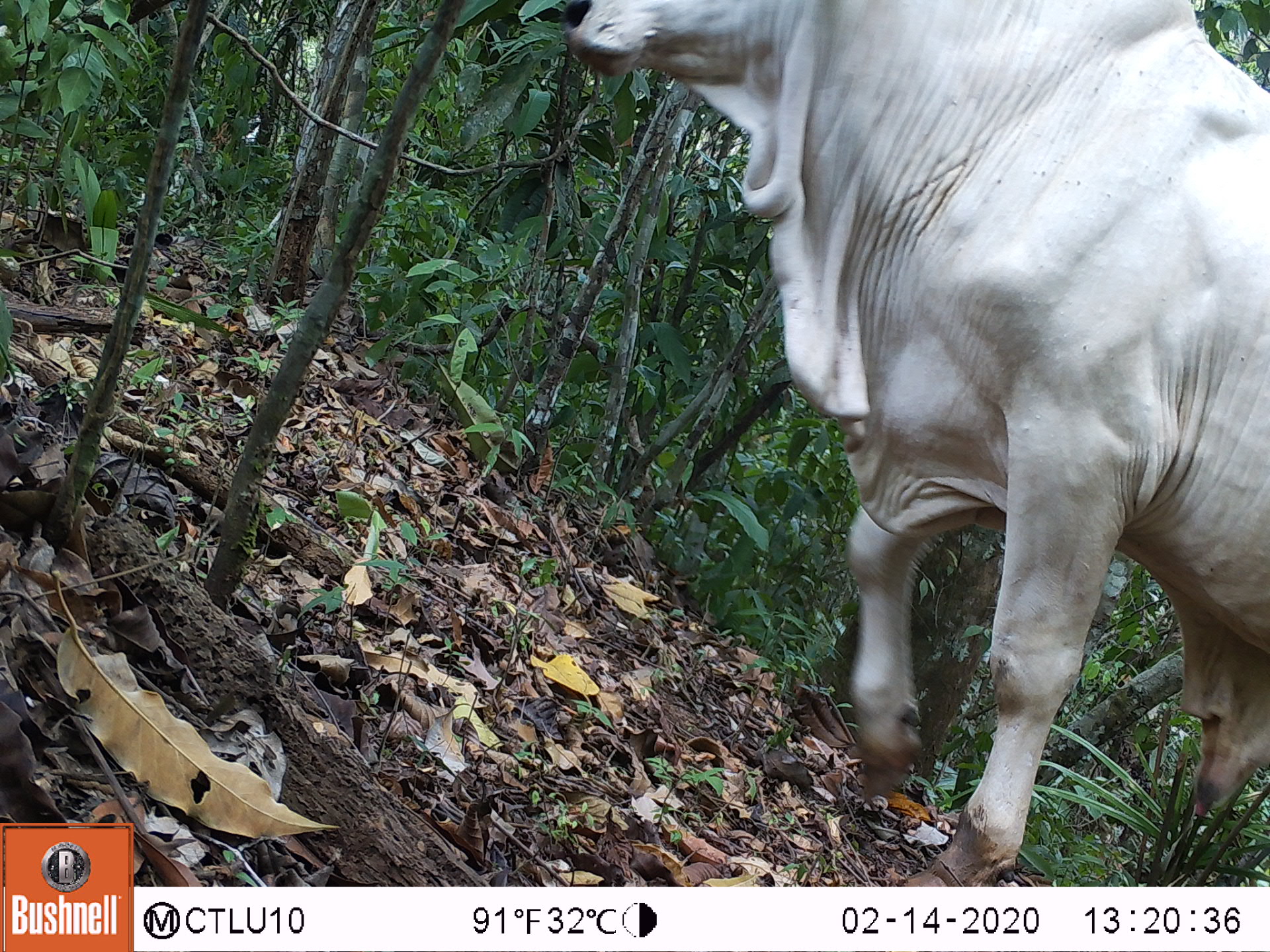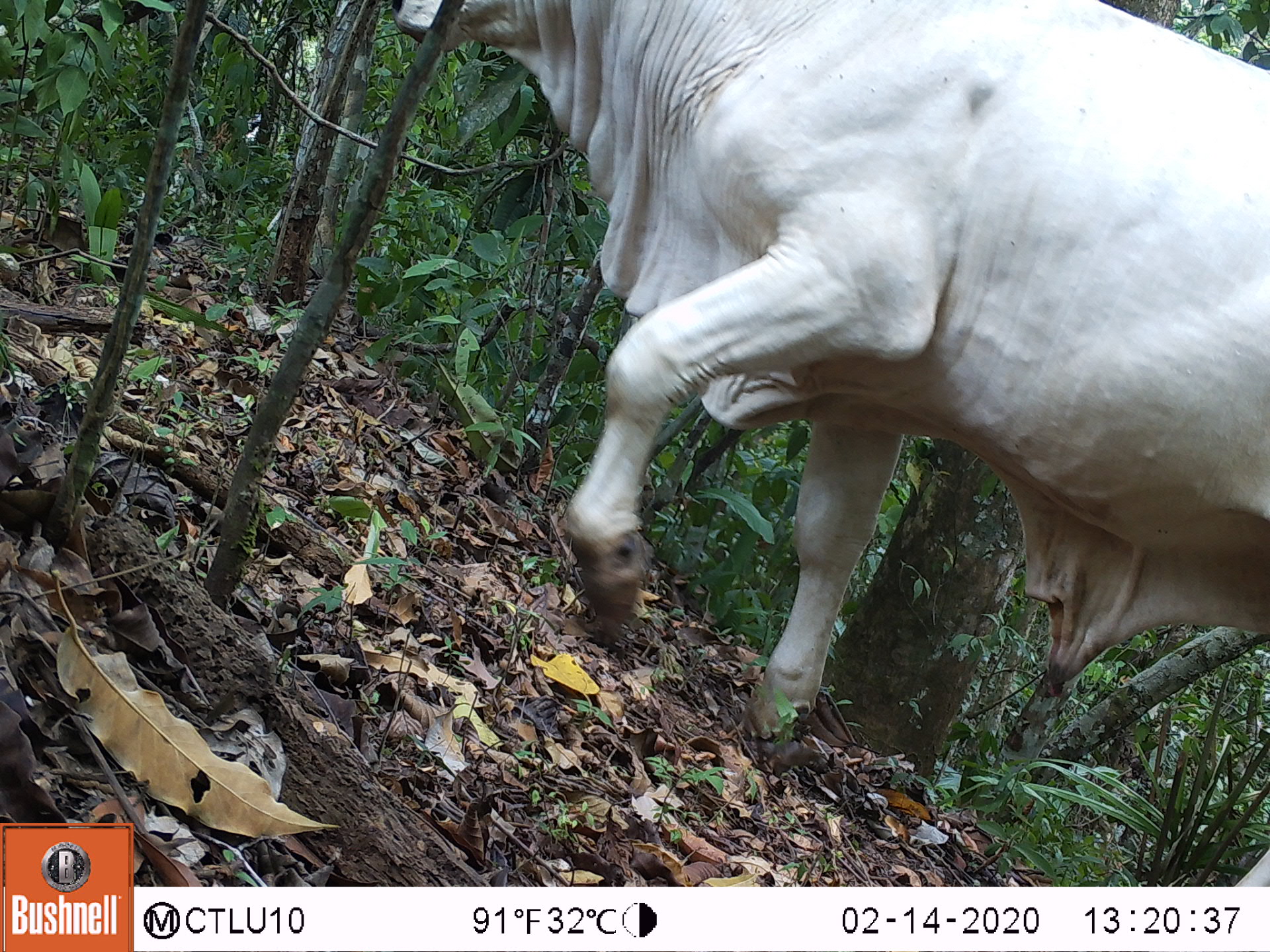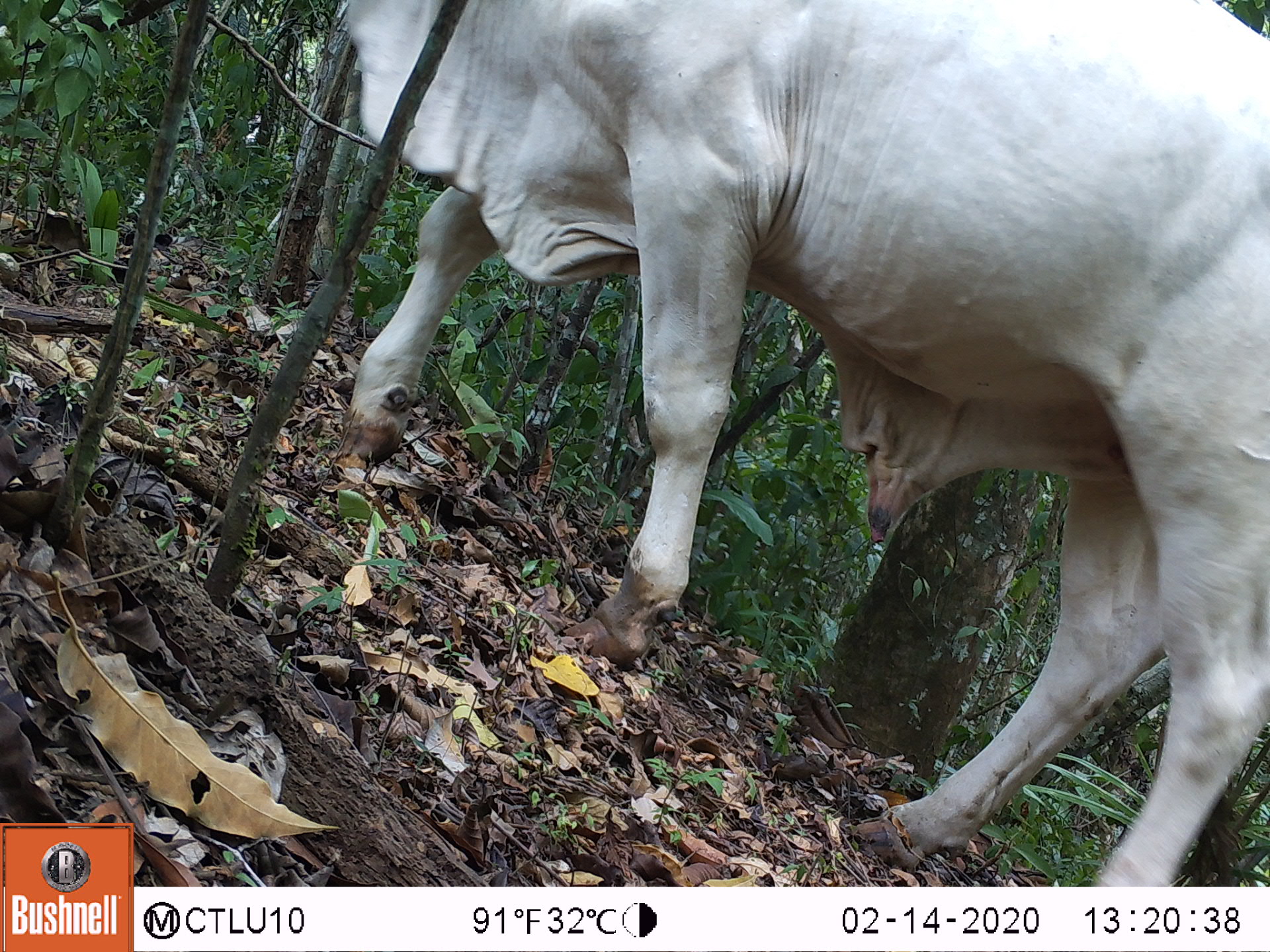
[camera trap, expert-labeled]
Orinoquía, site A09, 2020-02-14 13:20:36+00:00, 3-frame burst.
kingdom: Animalia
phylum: Chordata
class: Mammalia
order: Artiodactyla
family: Bovidae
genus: Bos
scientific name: Bos taurus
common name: cow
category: cattle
Cattle (cow) (Bos taurus).